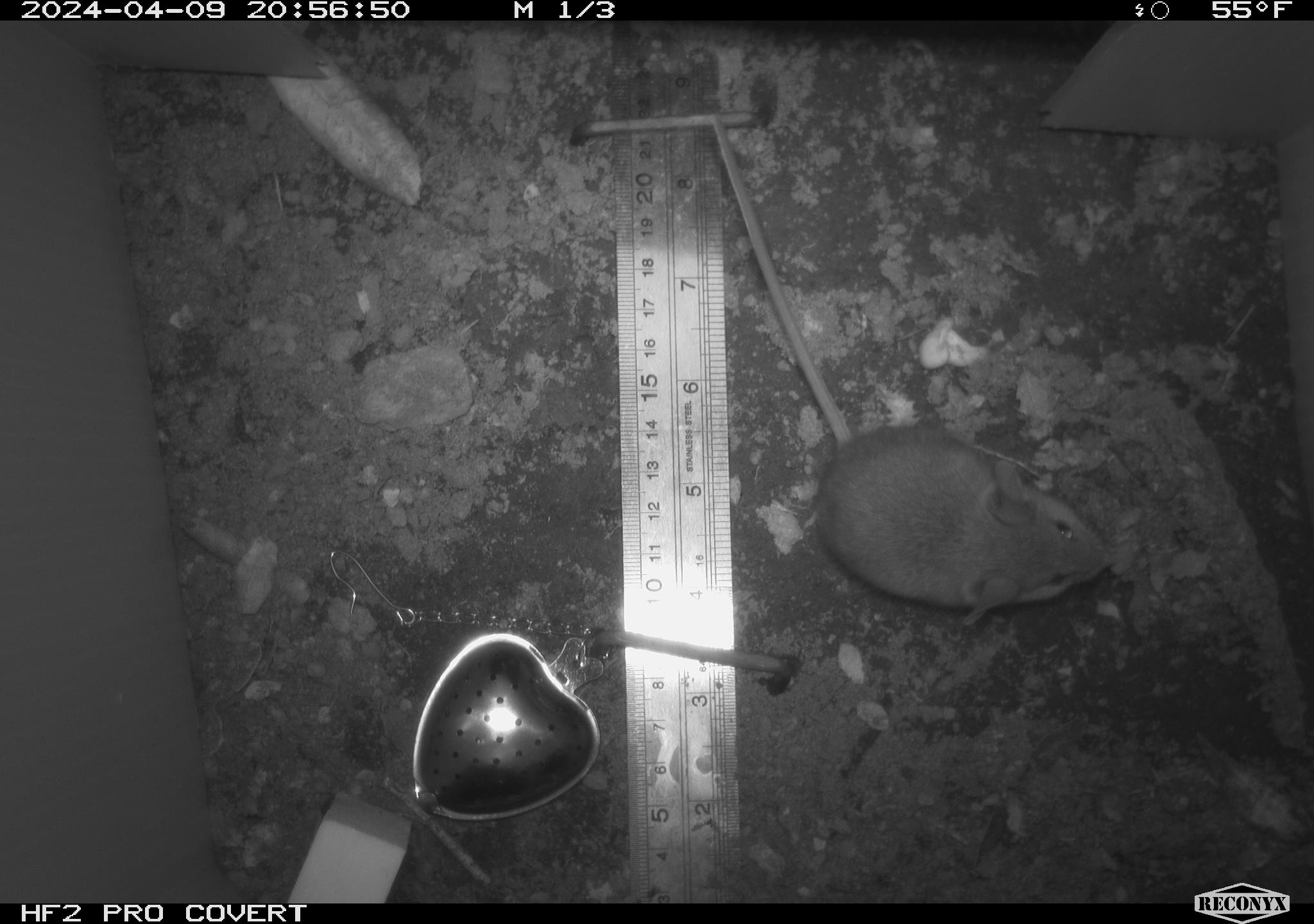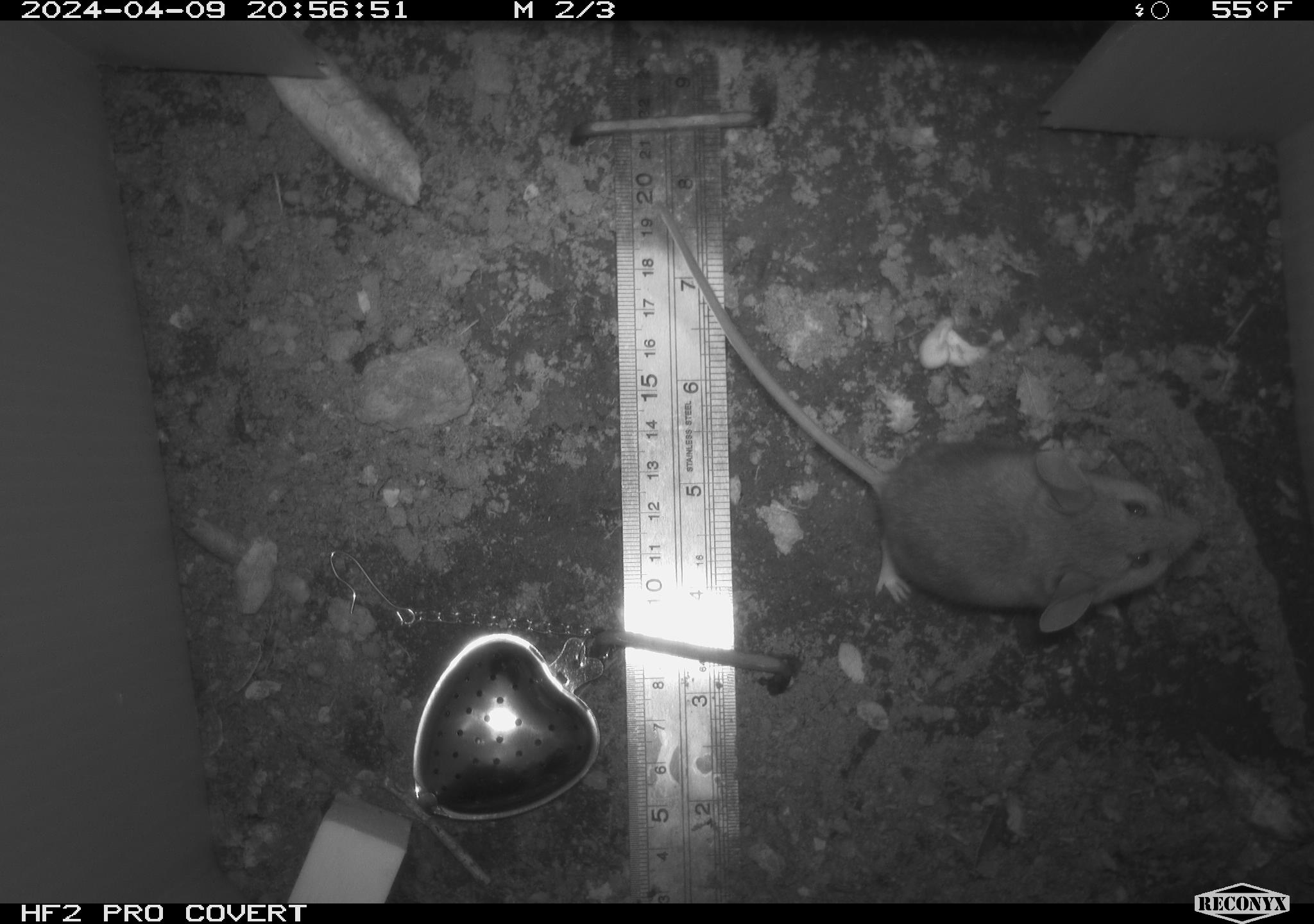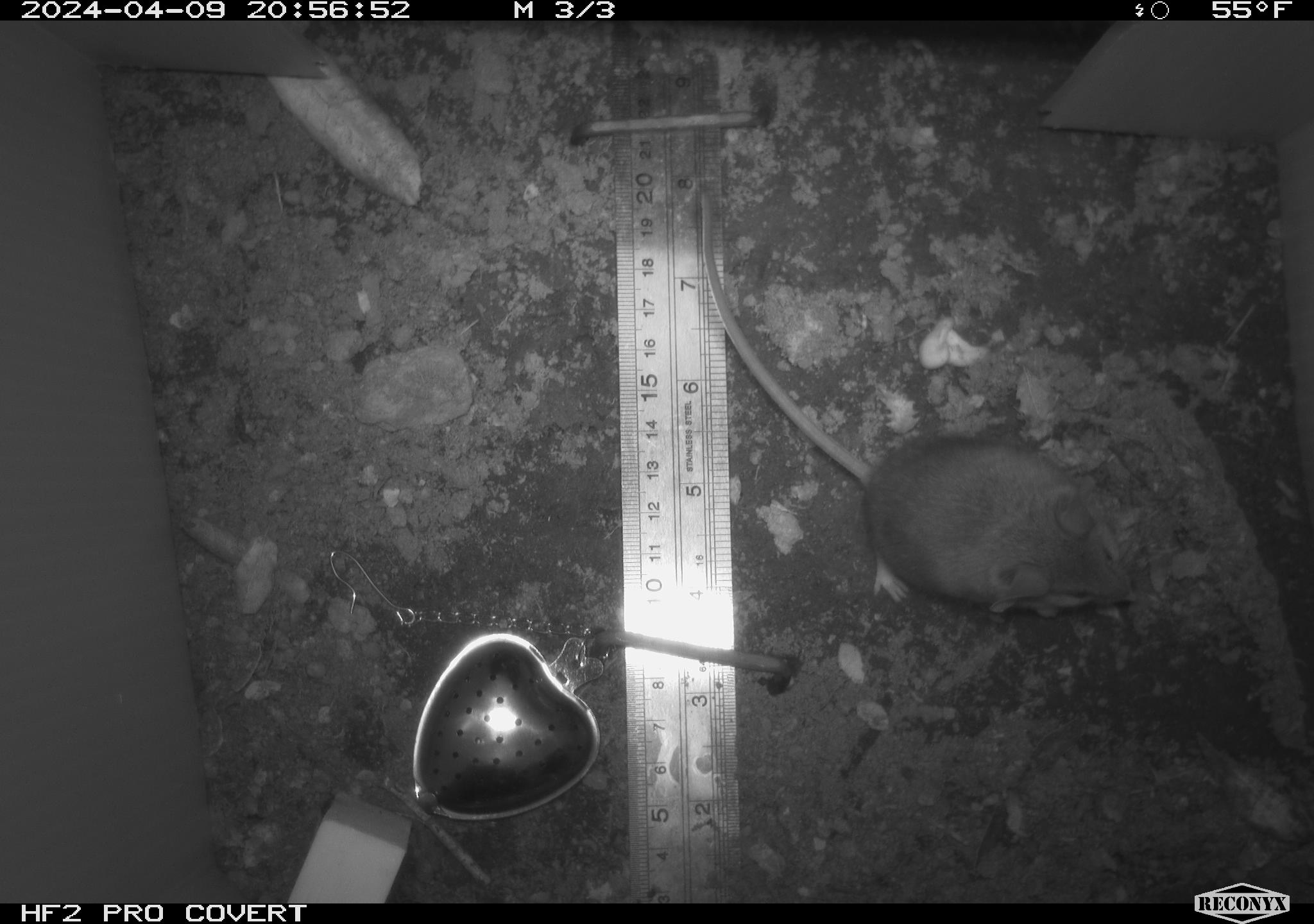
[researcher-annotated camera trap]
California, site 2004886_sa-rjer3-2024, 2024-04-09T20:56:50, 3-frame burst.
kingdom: Animalia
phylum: Chordata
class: Mammalia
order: Rodentia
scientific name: Rodentia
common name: mouse species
Mouse species (Rodentia).